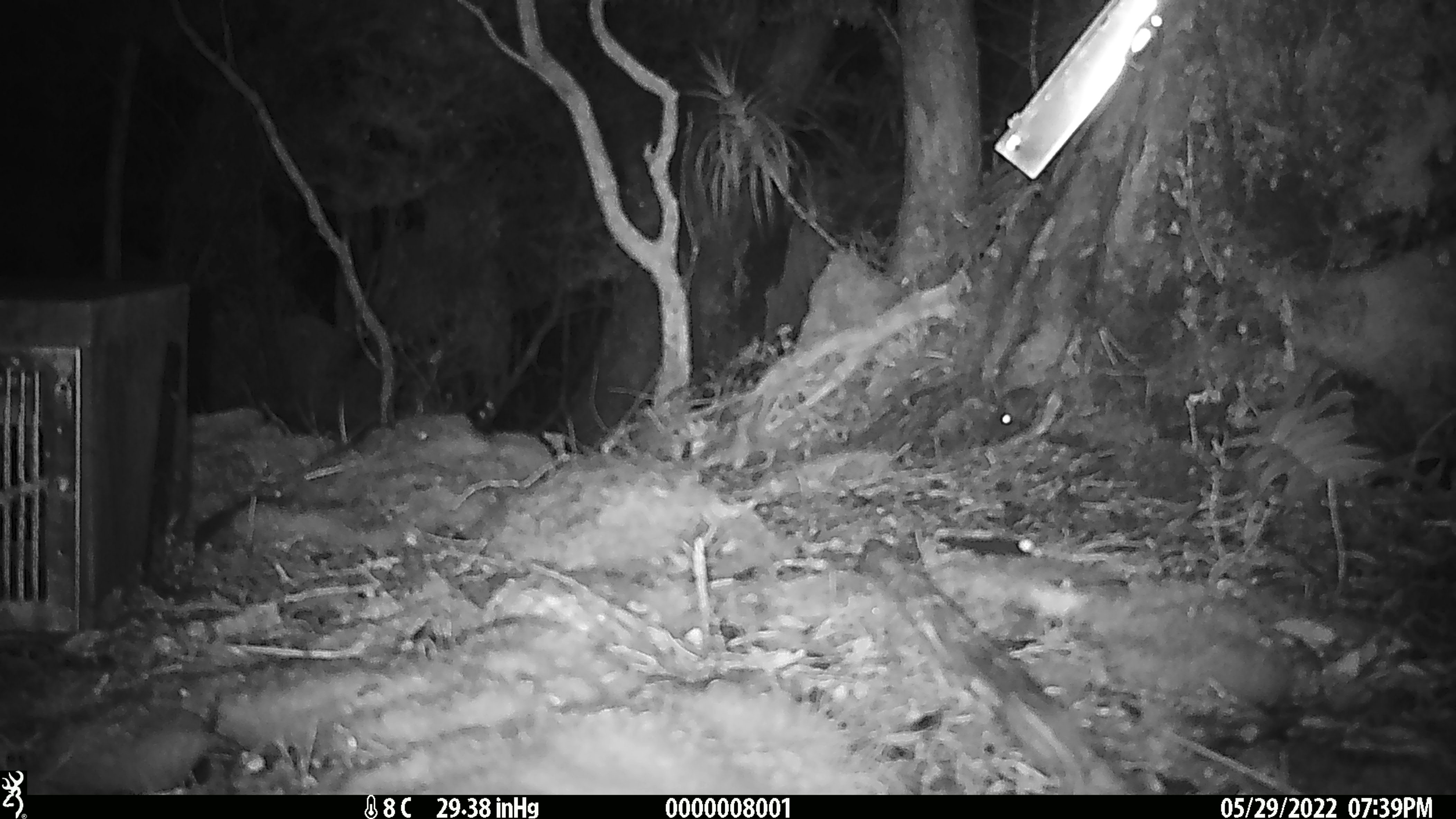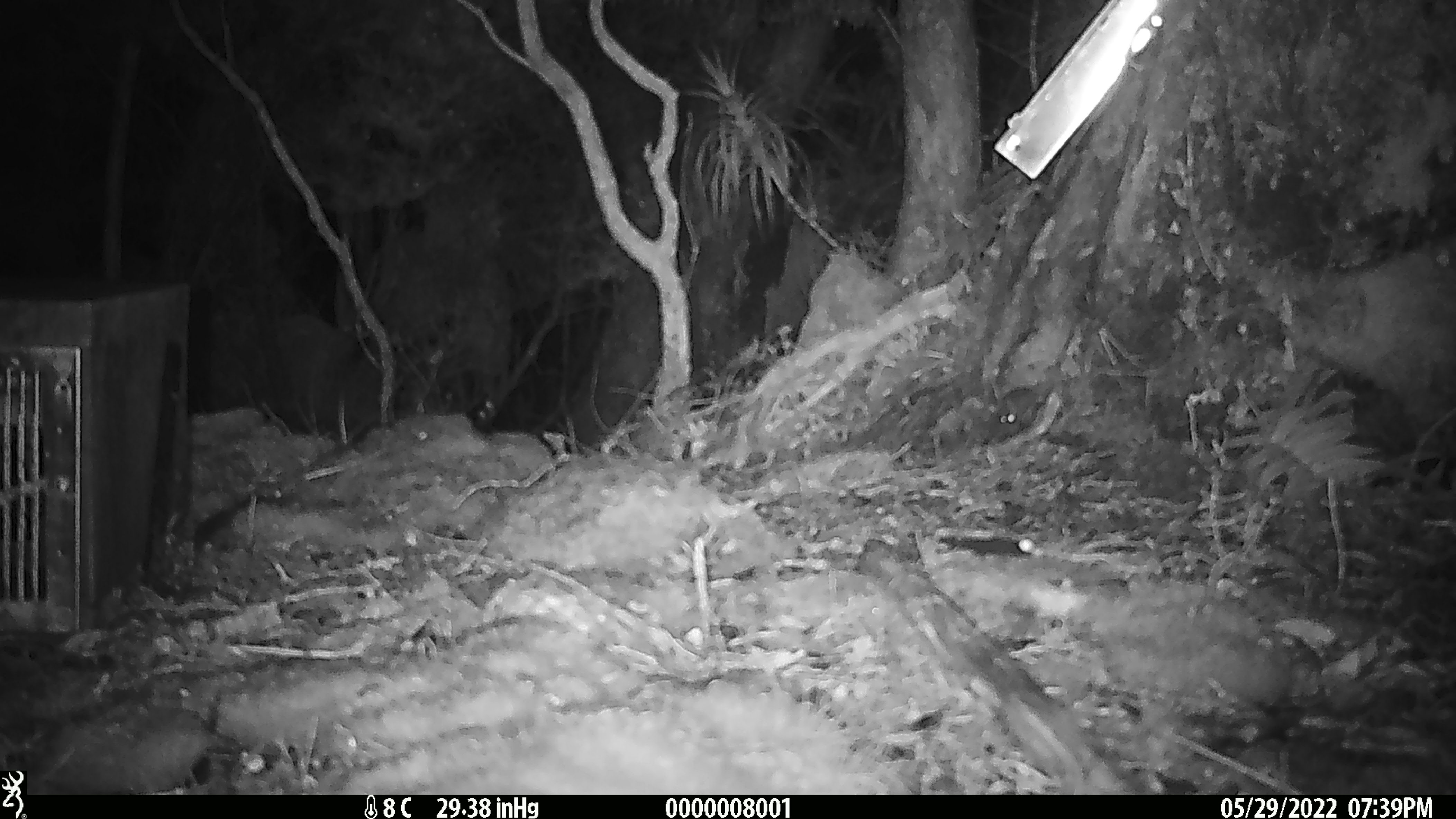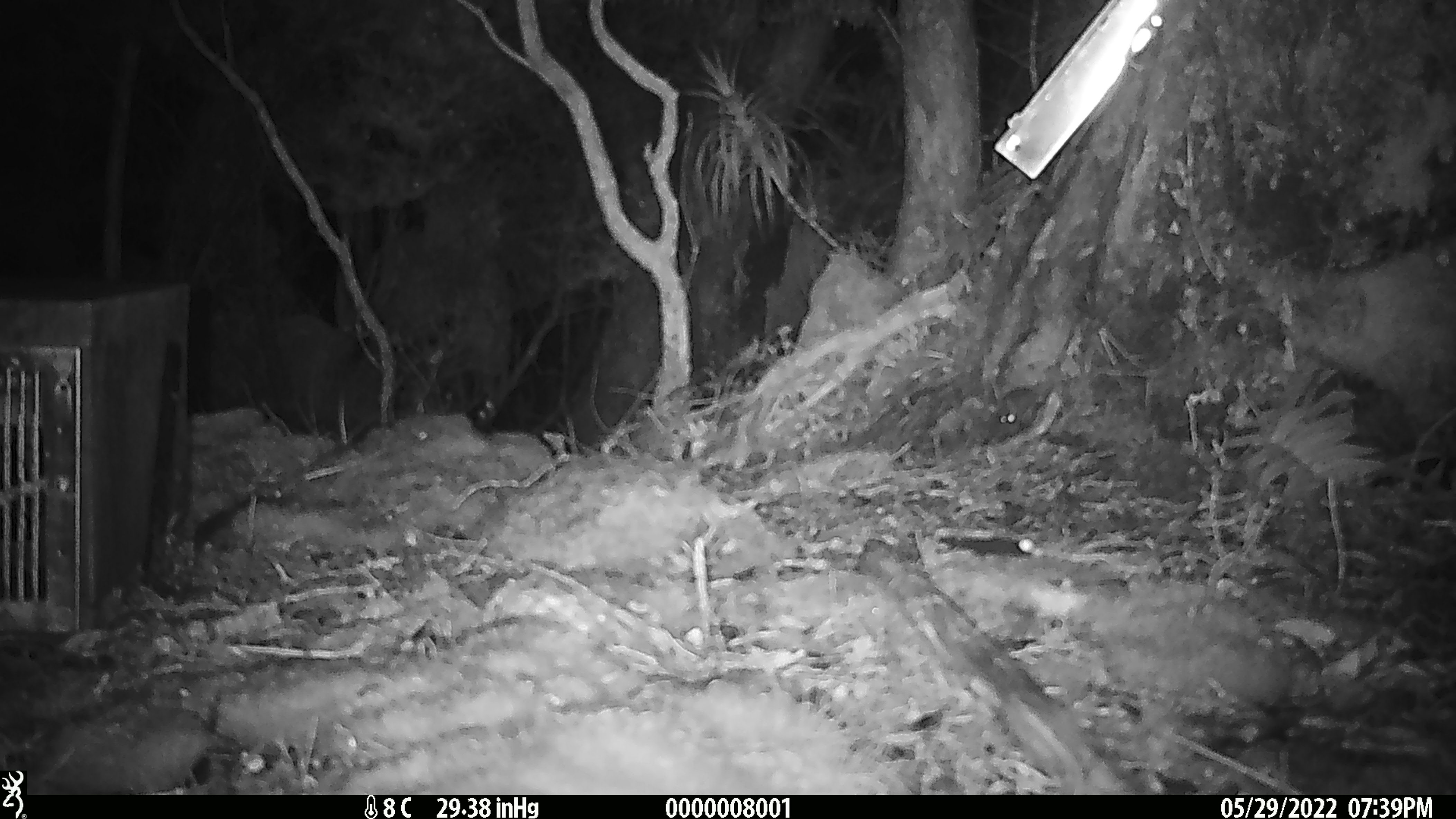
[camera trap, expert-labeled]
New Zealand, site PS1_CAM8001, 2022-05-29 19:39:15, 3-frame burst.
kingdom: Animalia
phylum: Chordata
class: Mammalia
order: Rodentia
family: Muridae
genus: Mus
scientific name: Mus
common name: mouse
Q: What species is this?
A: Mouse (Mus).